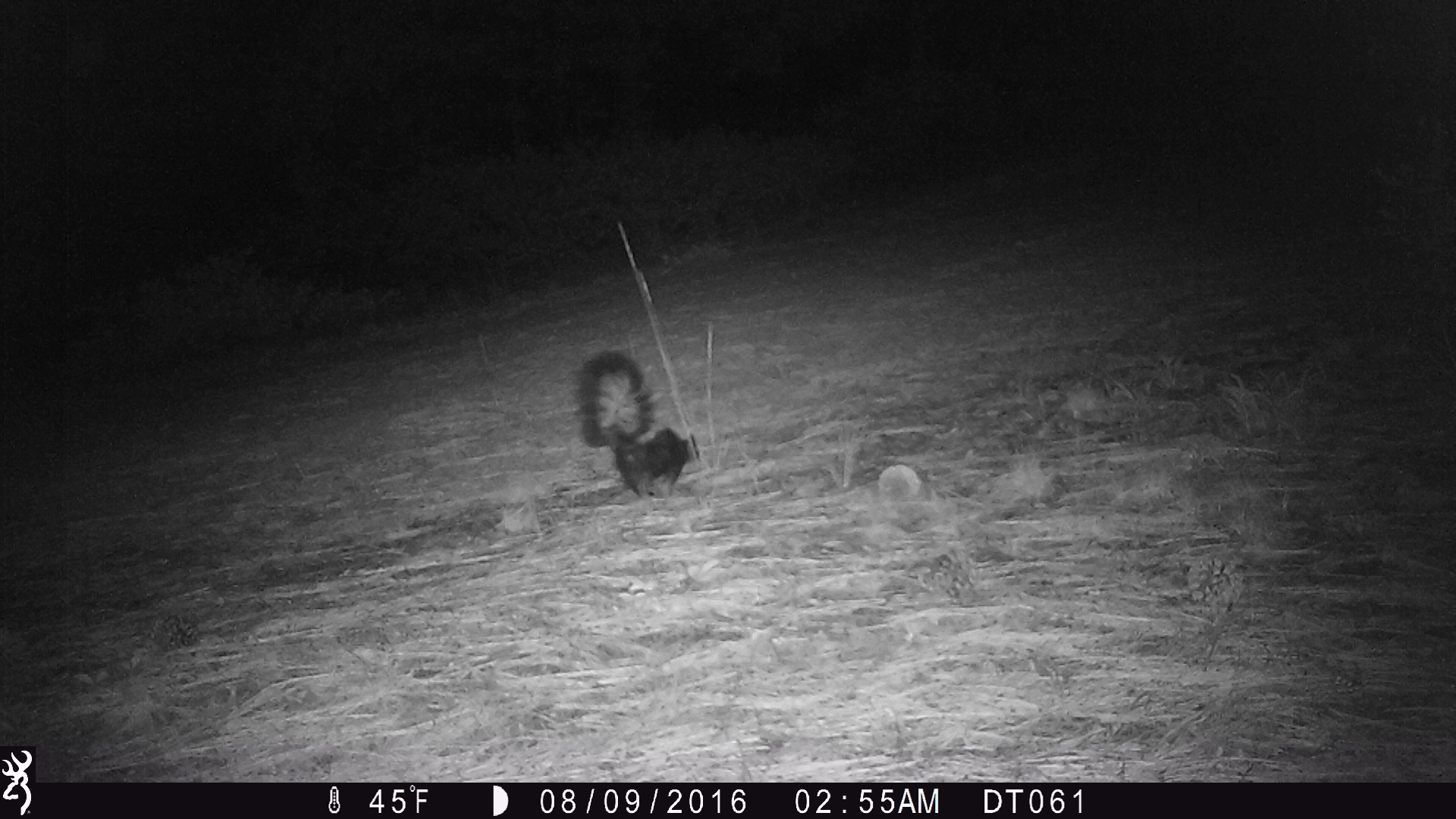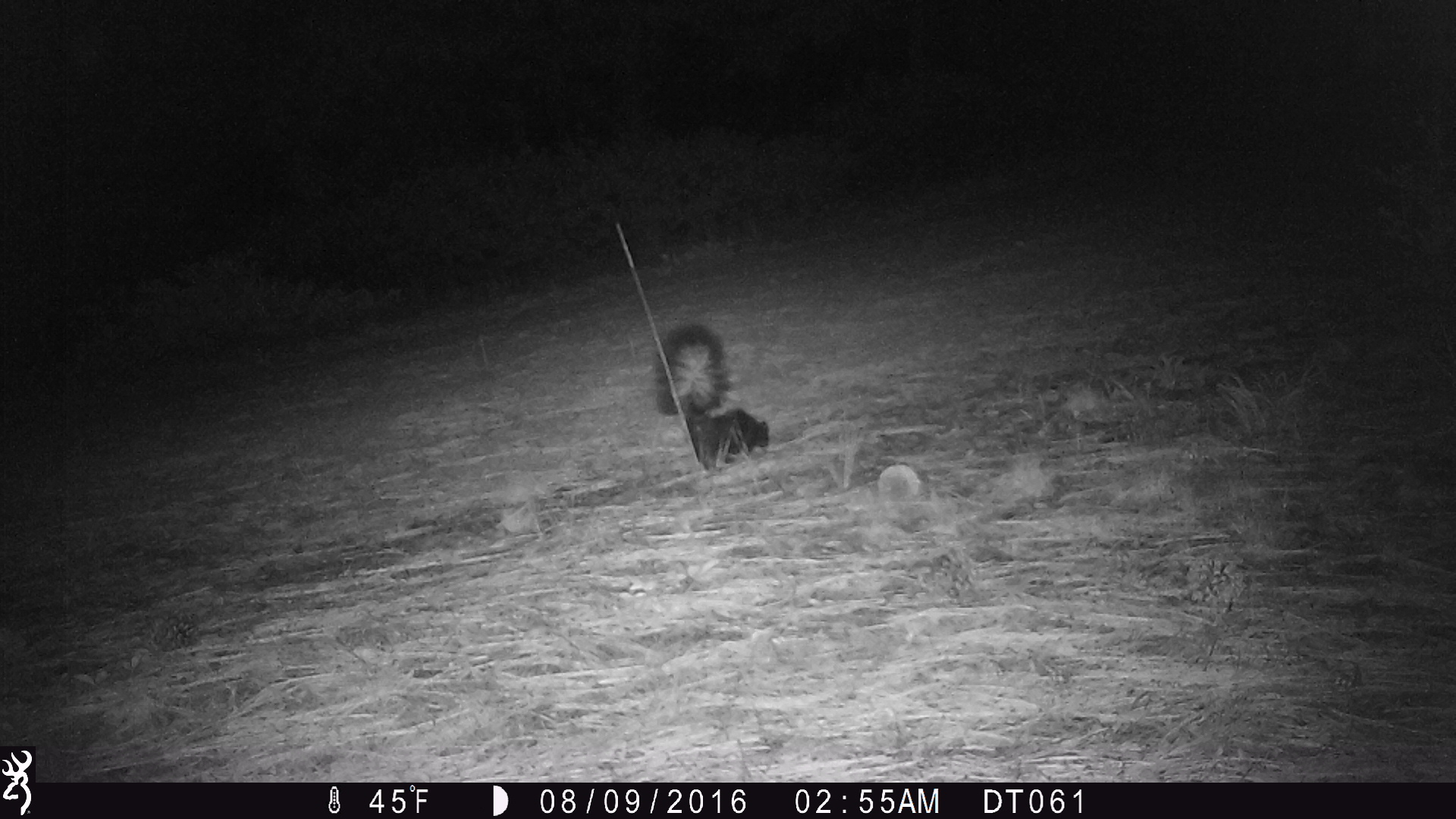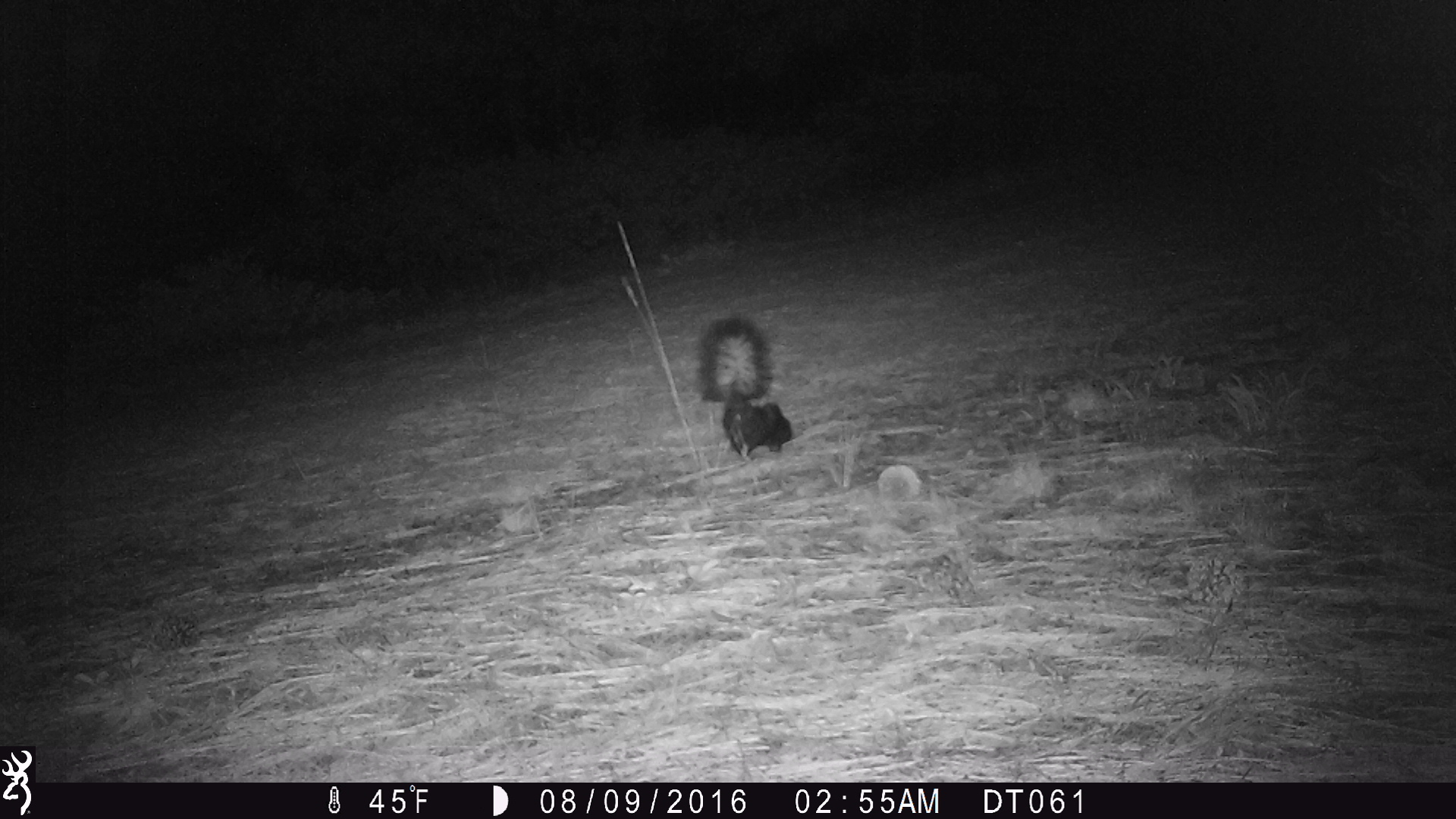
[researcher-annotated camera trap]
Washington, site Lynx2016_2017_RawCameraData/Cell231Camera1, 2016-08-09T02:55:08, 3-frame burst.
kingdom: Animalia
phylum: Chordata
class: Mammalia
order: Carnivora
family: Mephitidae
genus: Mephitis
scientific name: Mephitis mephitis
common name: striped skunk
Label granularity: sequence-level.